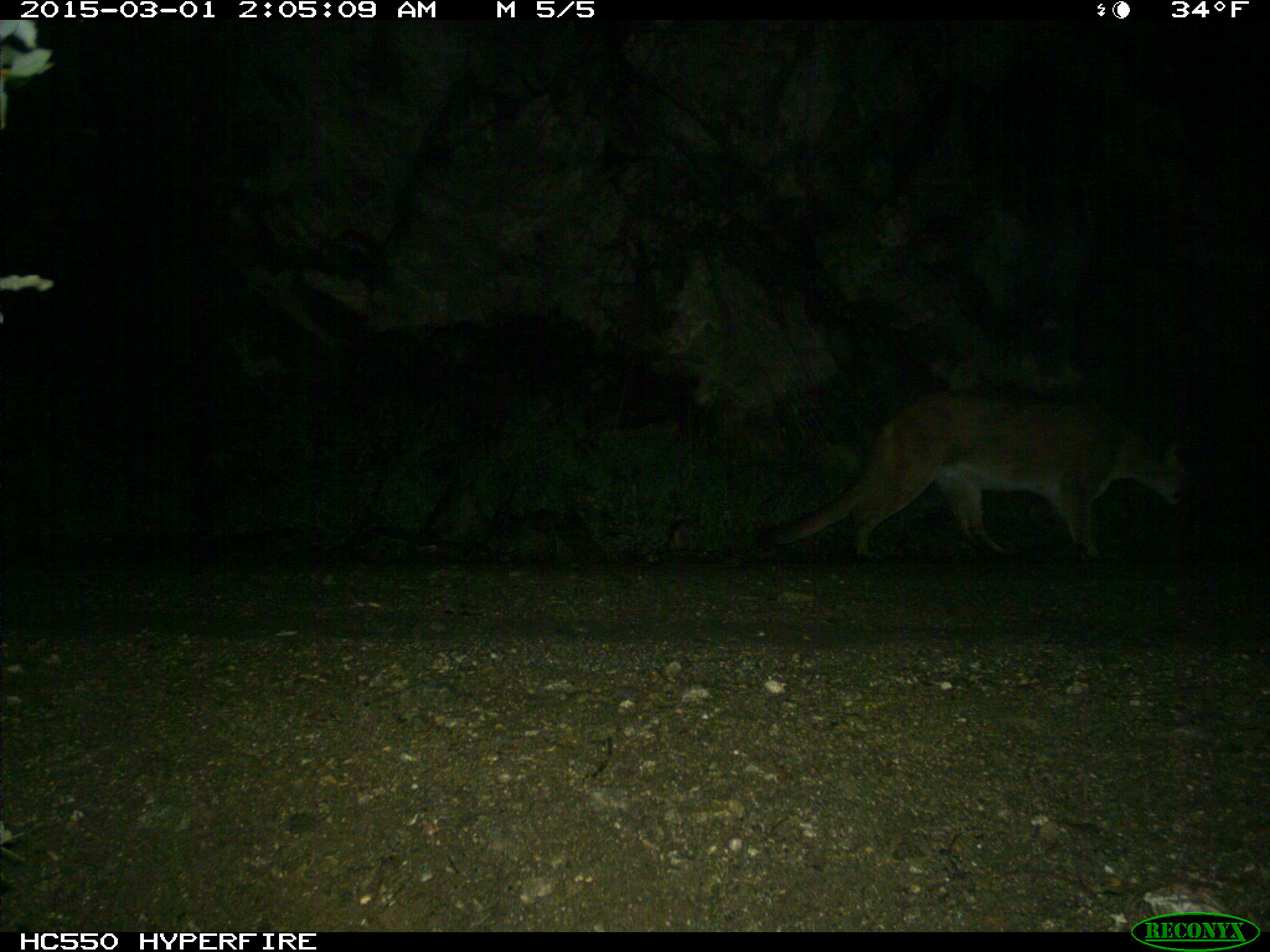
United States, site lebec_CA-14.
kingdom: Animalia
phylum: Chordata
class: Mammalia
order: Carnivora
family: Felidae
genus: Puma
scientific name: Puma concolor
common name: mountain lion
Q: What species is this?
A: Puma concolor (mountain lion).